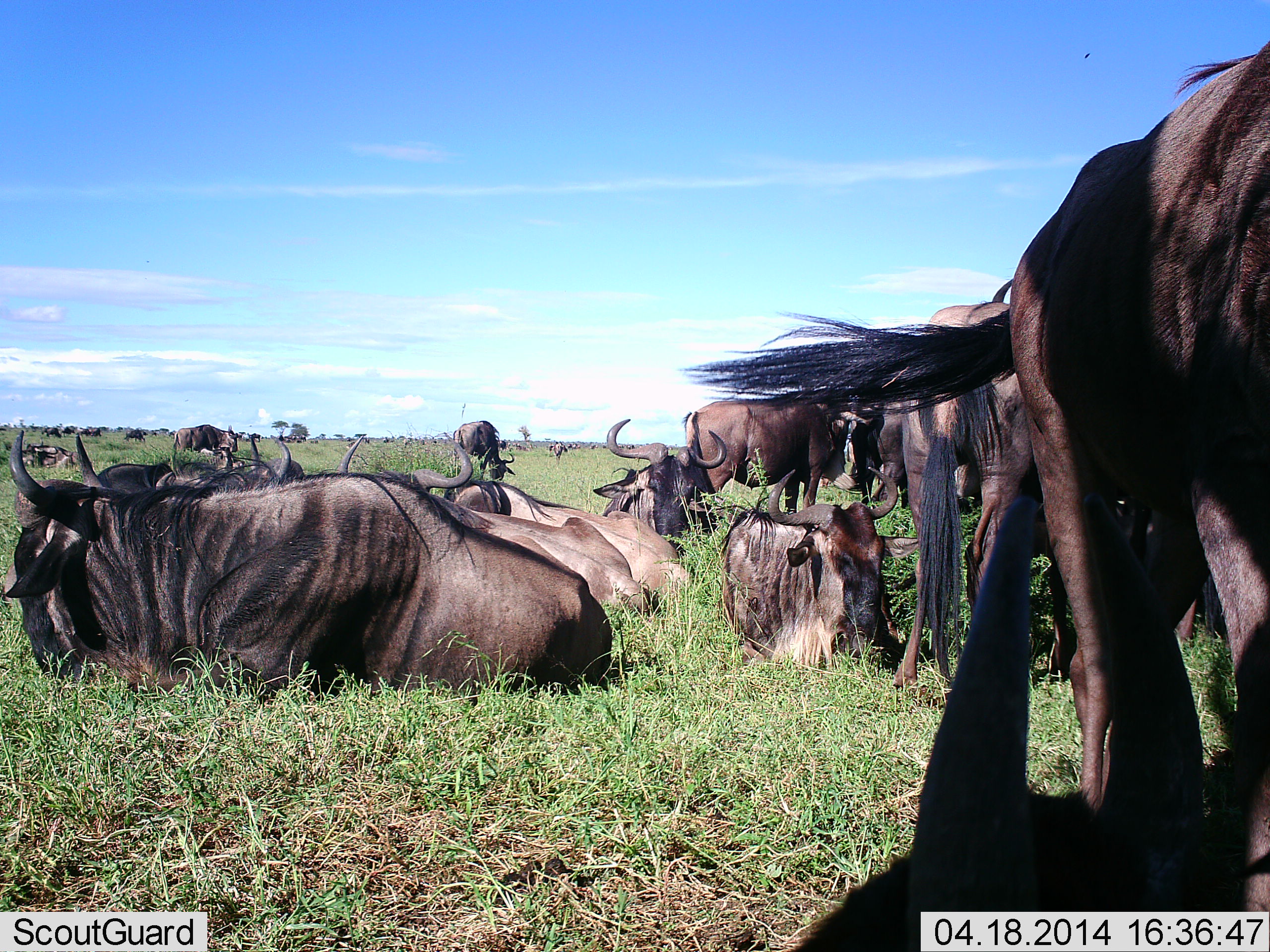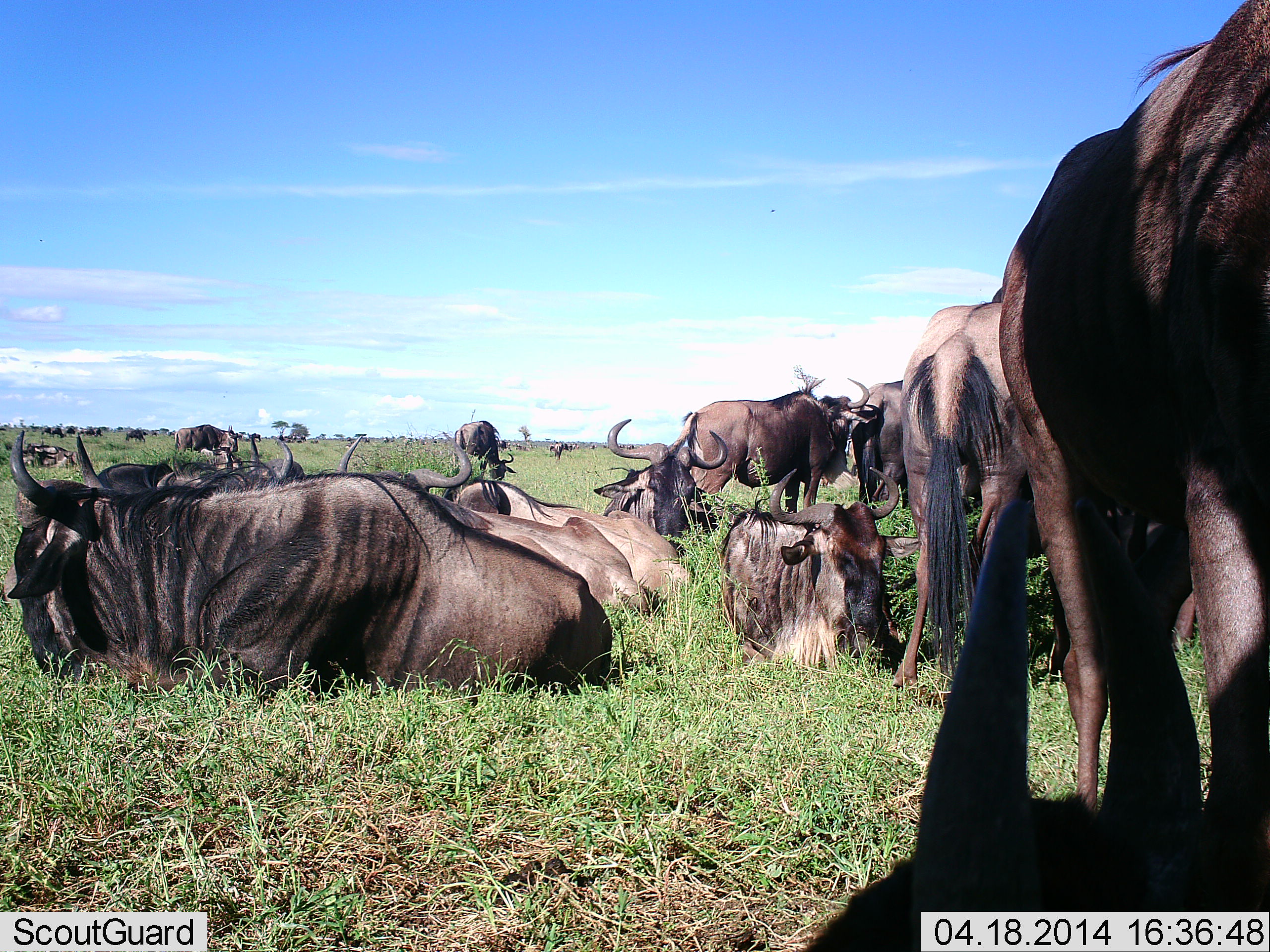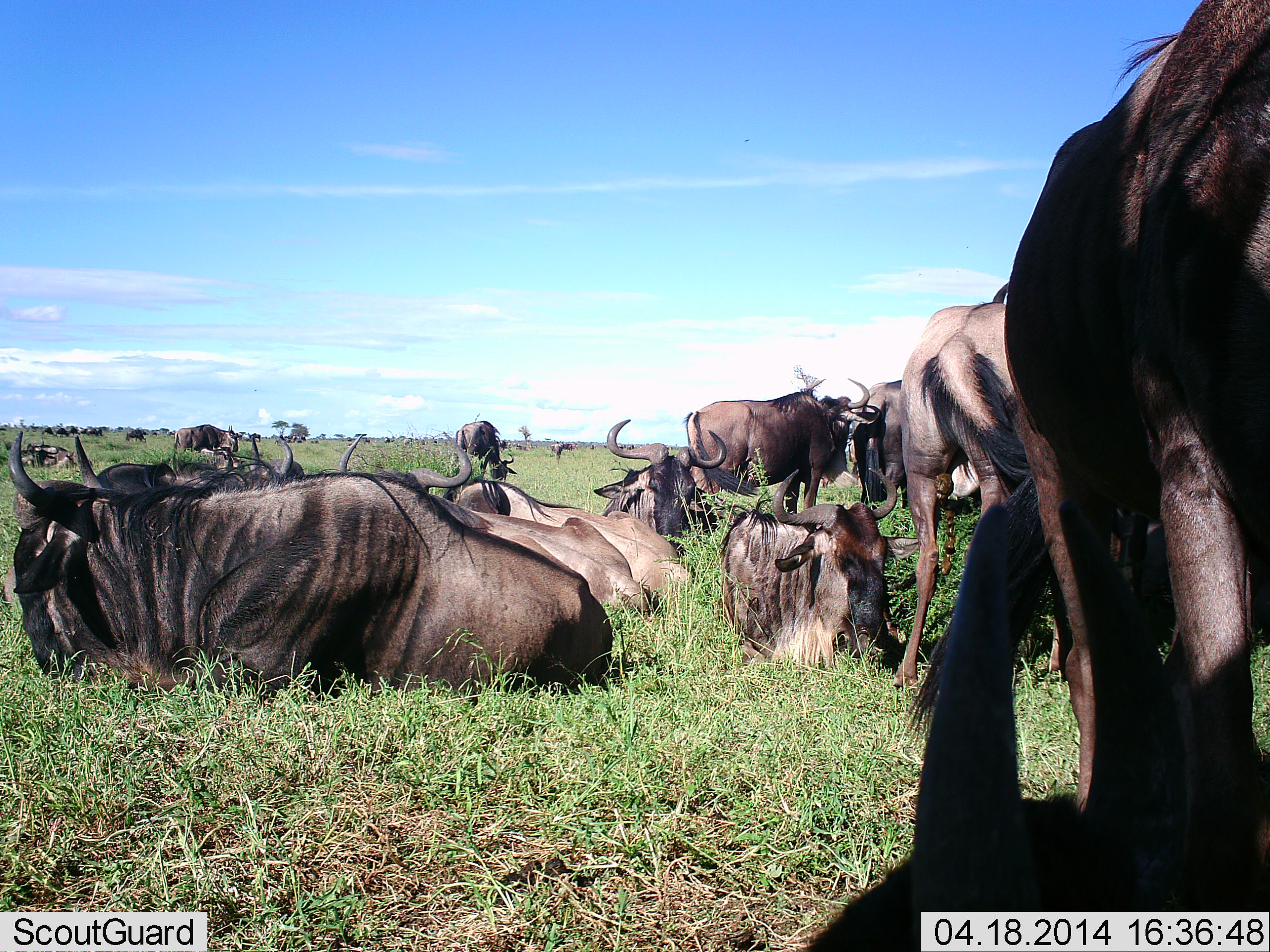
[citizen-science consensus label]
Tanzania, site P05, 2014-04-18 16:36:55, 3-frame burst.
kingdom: Animalia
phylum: Chordata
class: Mammalia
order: Artiodactyla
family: Bovidae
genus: Connochaetes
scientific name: Connochaetes taurinus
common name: blue wildebeest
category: wildebeest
Wildebeest (blue wildebeest) (Connochaetes taurinus), count 11-50. Behavior (volunteer vote fractions): standing 90%, resting 100%, moving 0%, interacting 0%. Young present (vote fraction): 0%. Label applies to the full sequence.